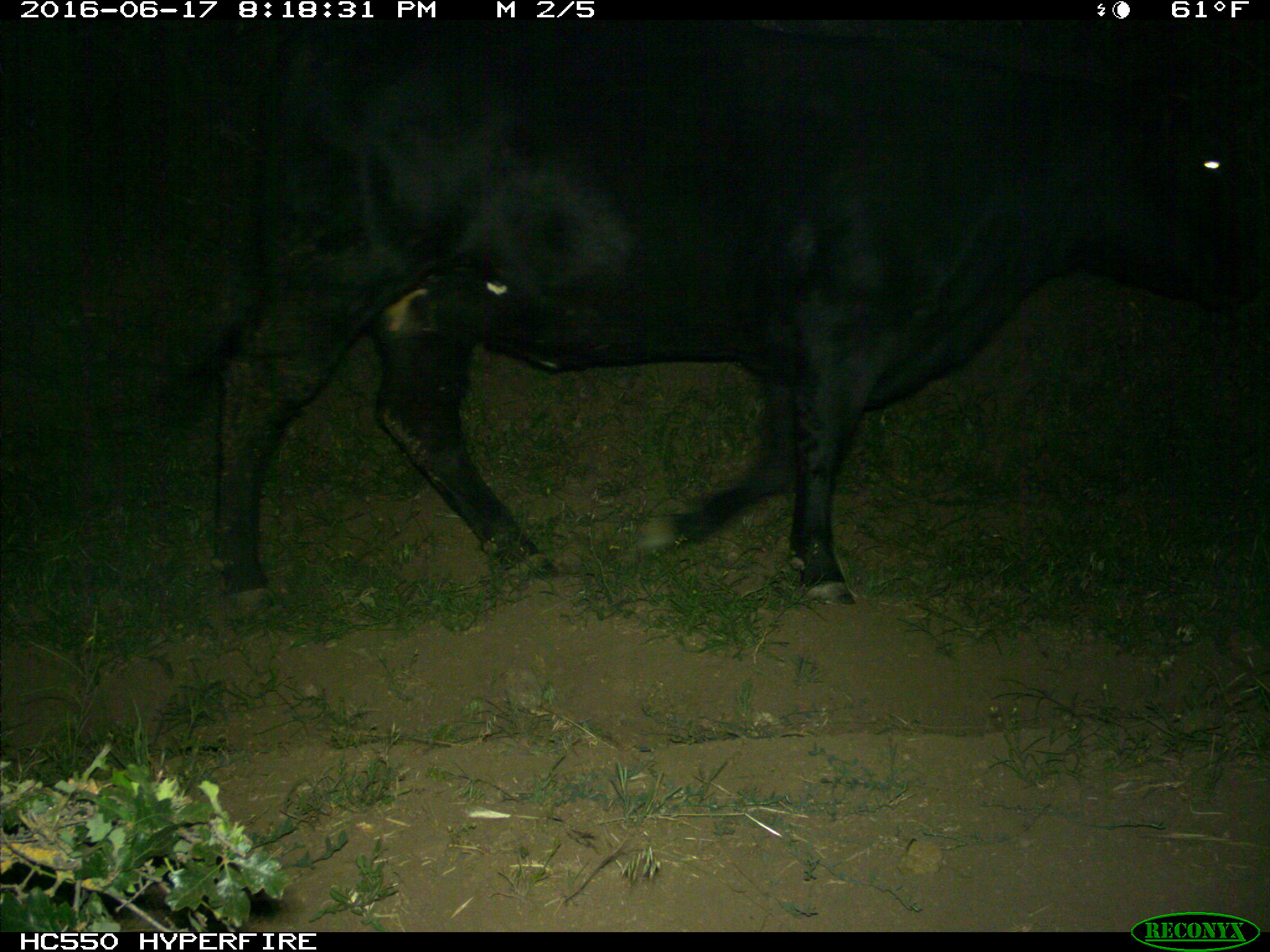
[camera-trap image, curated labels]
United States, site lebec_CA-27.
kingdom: Animalia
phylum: Chordata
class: Mammalia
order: Artiodactyla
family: Bovidae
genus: Bos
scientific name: Bos taurus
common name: domestic cow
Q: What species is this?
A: Bos taurus (domestic cow).